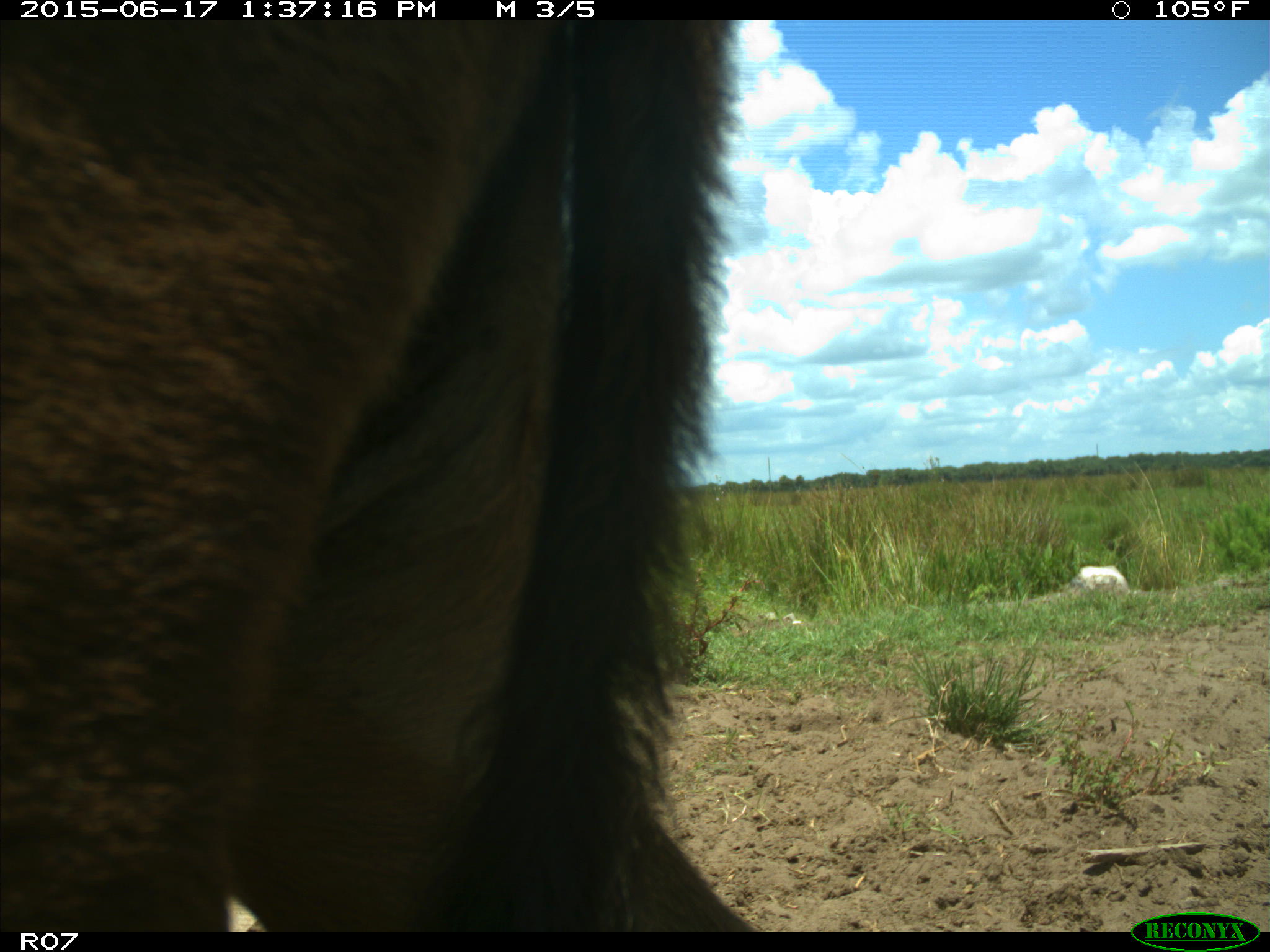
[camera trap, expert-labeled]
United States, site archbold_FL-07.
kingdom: Animalia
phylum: Chordata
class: Mammalia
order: Artiodactyla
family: Bovidae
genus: Bos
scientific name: Bos taurus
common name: domestic cow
Bos taurus (domestic cow).